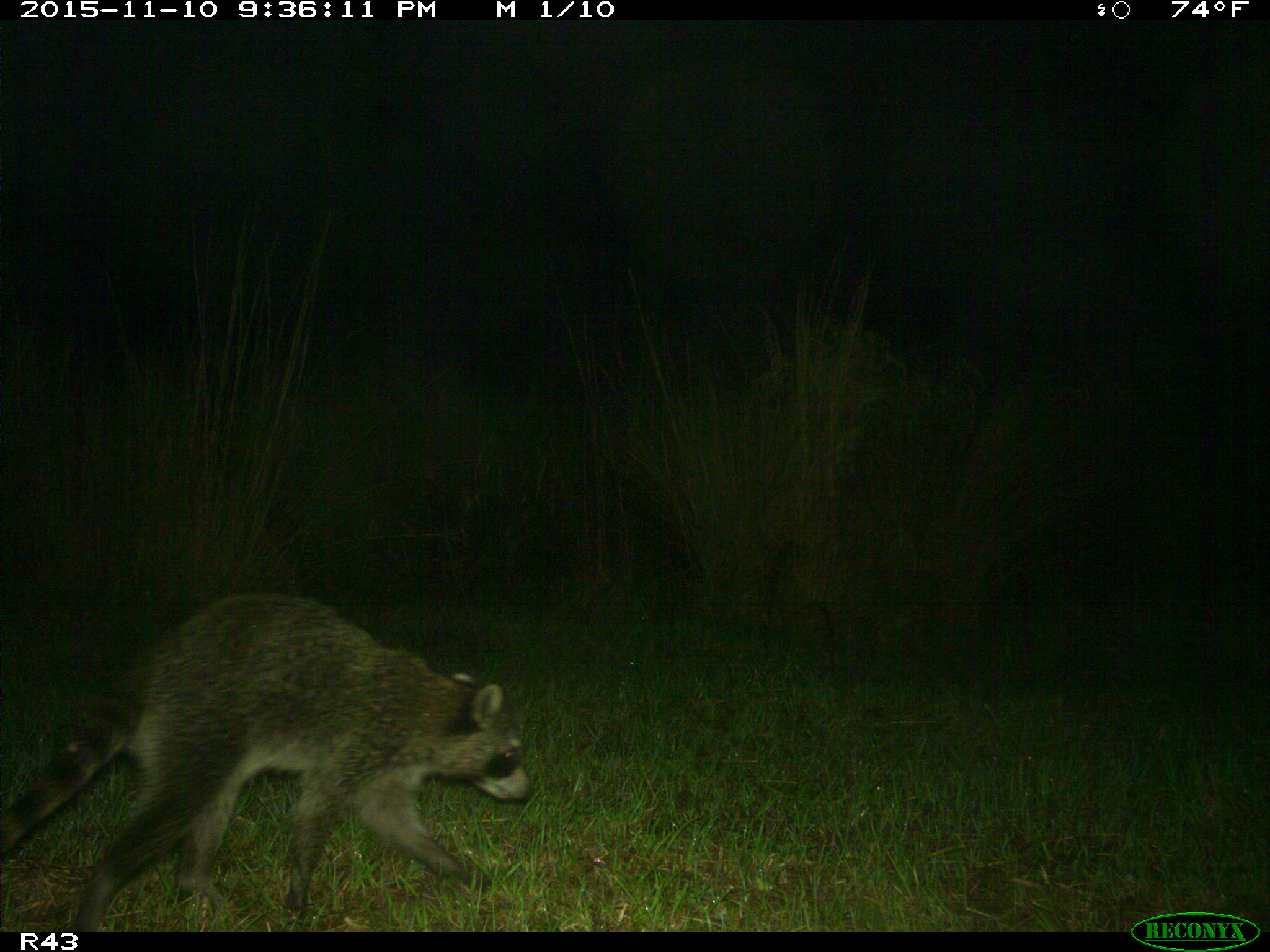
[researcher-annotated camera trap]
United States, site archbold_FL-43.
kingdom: Animalia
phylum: Chordata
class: Mammalia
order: Carnivora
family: Procyonidae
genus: Procyon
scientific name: Procyon lotor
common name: common raccoon